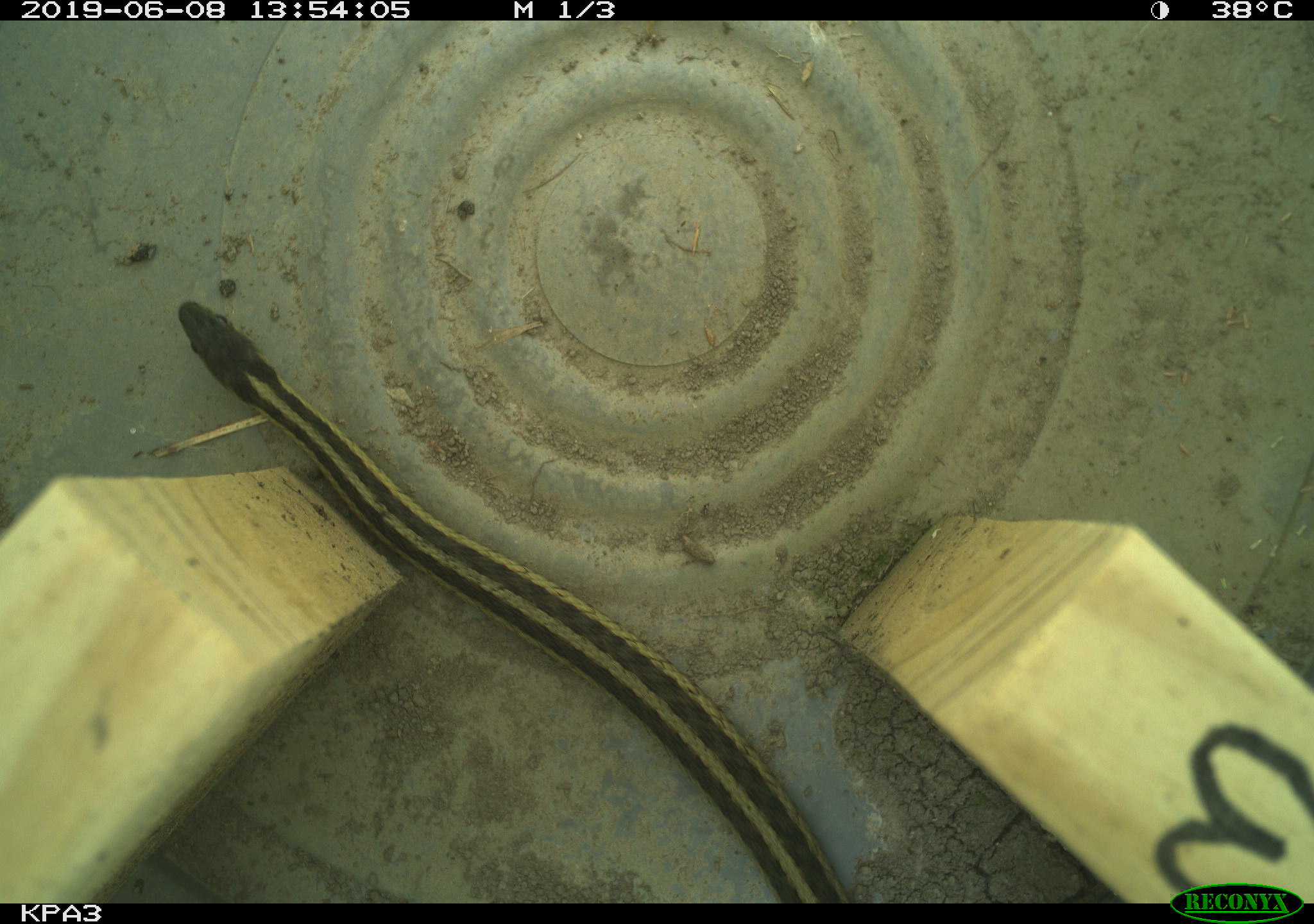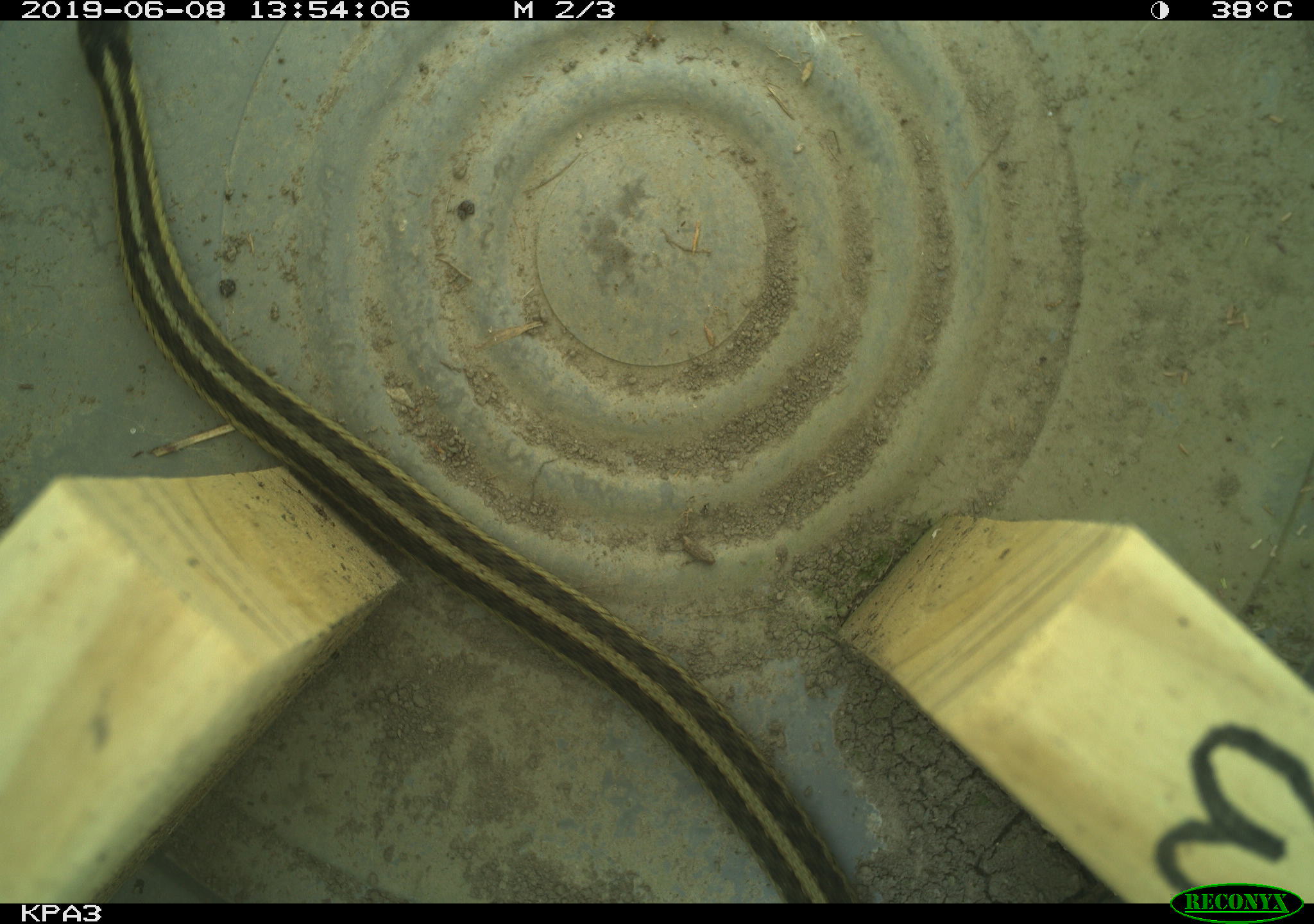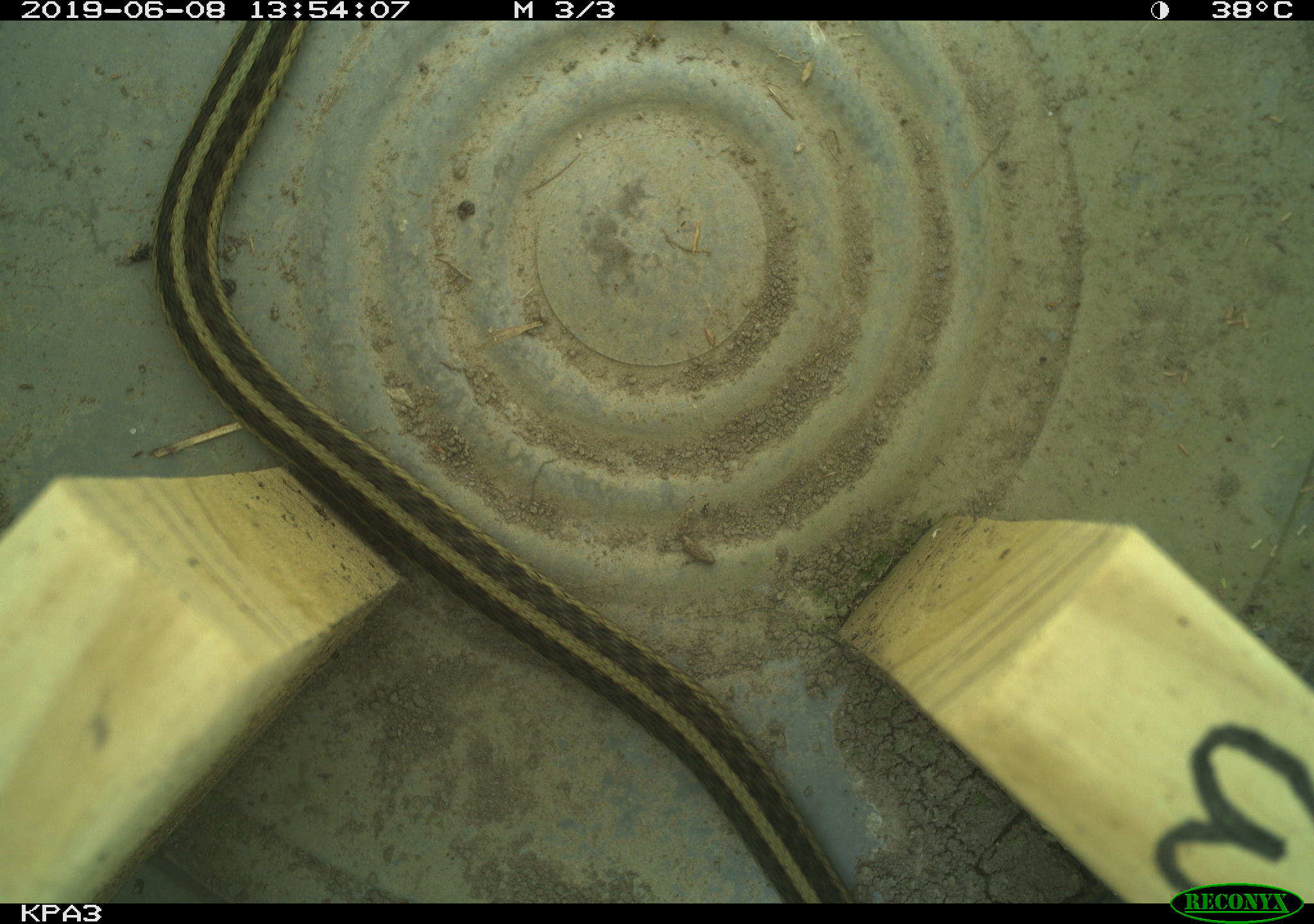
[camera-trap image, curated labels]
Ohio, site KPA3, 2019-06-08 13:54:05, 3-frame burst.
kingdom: Animalia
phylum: Chordata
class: Reptilia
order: Squamata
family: Colubridae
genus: Thamnophis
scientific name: Thamnophis sirtalis sirtalis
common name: eastern gartersnake